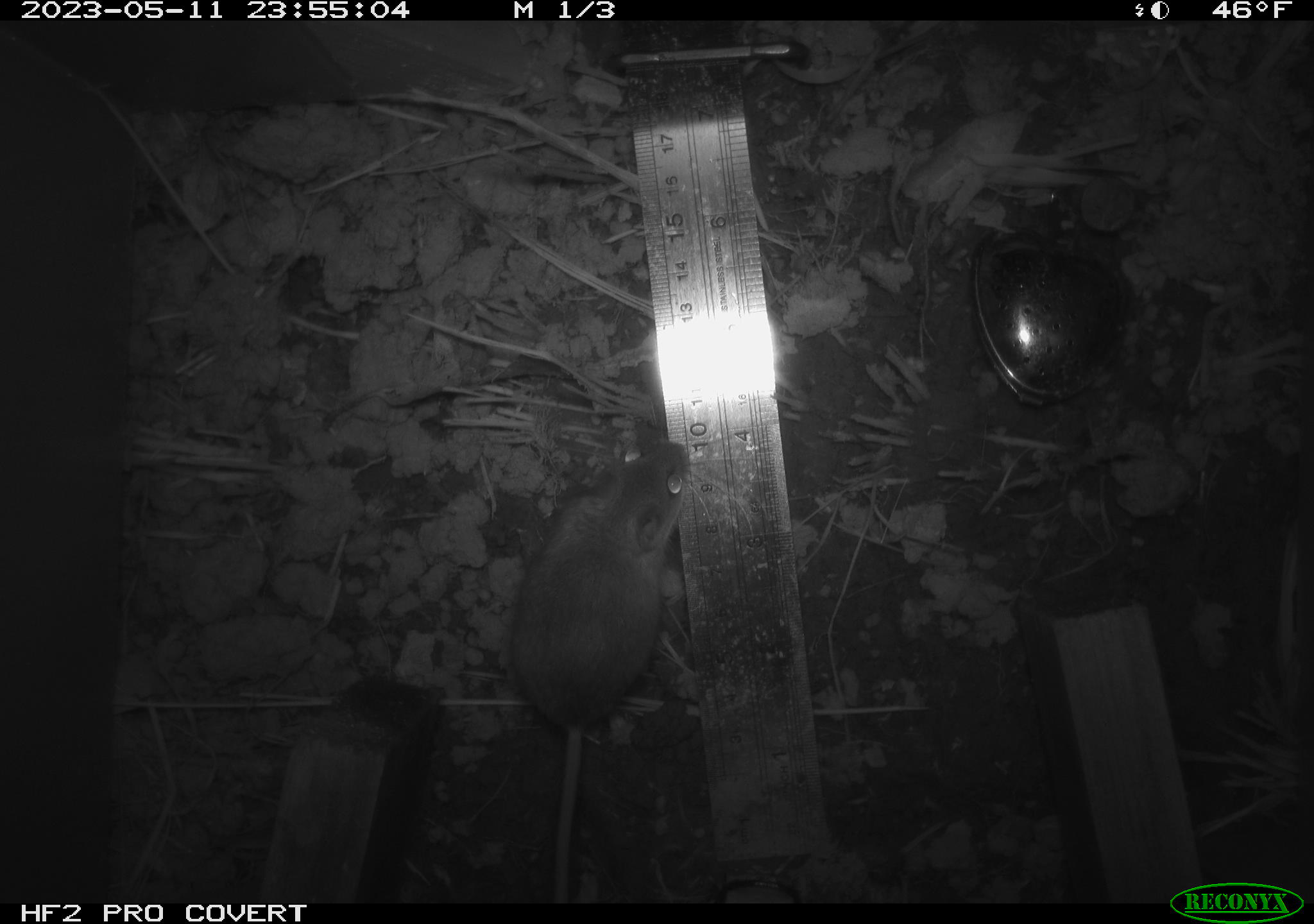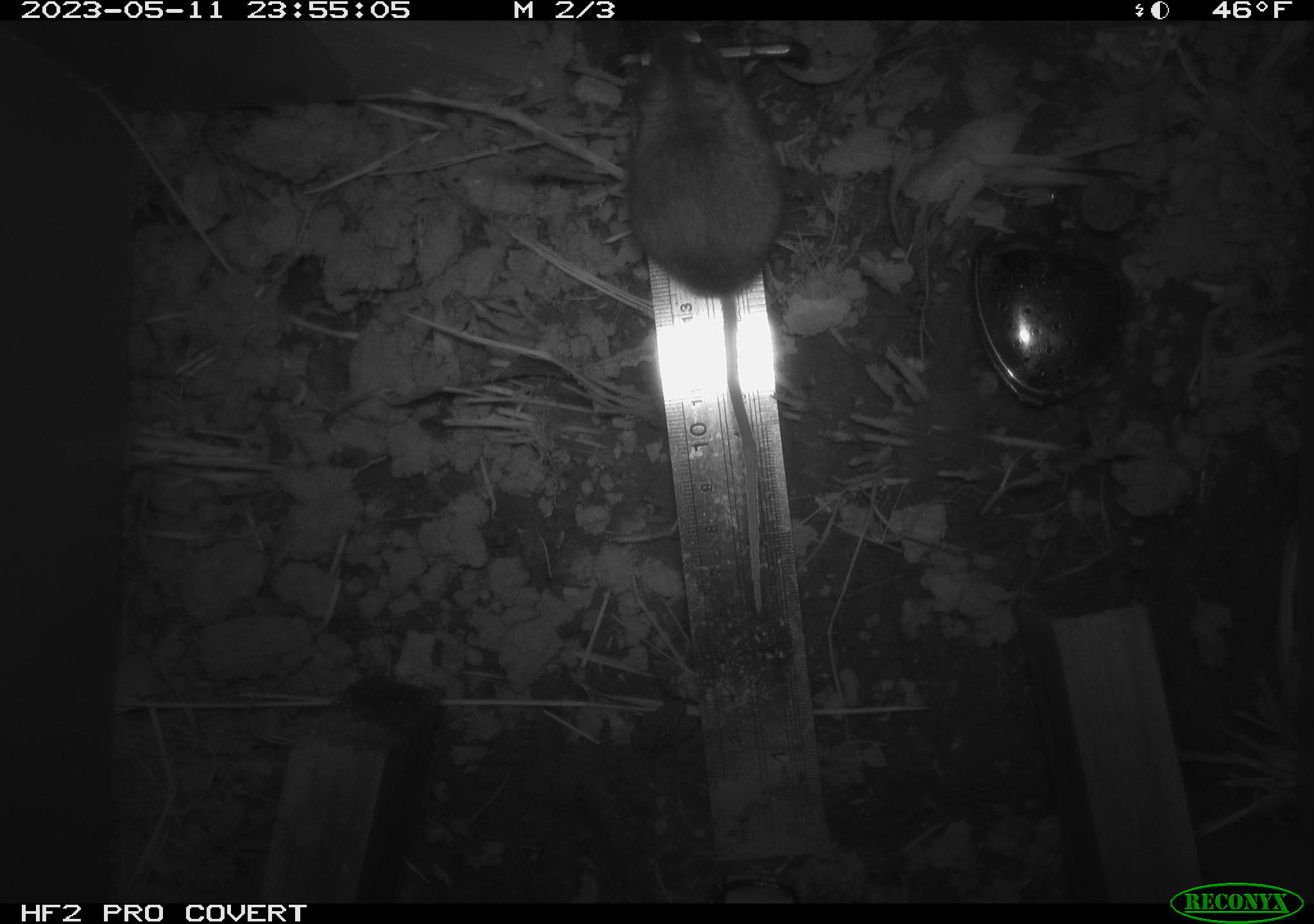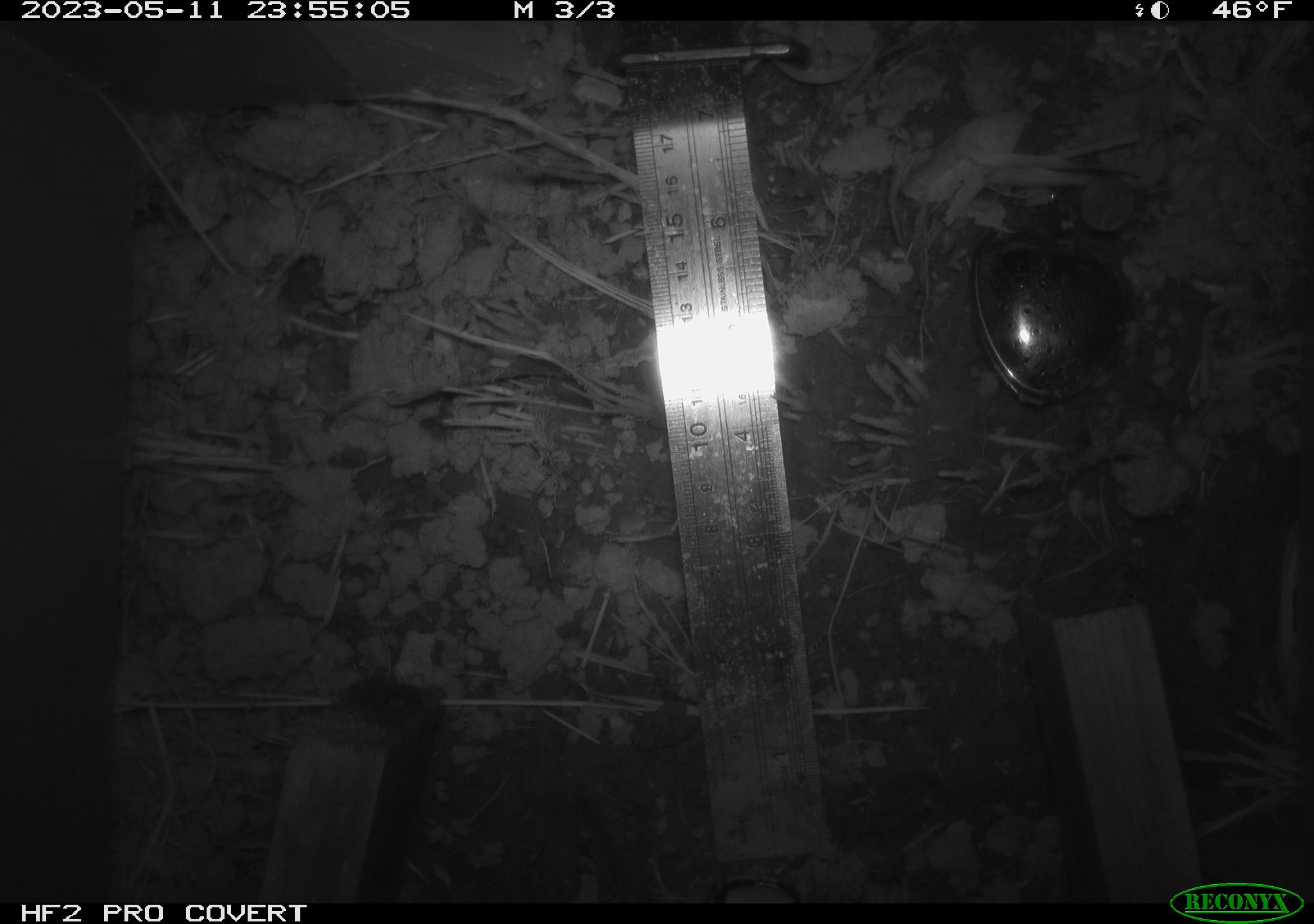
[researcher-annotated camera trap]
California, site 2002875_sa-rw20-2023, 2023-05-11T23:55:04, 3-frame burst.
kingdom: Animalia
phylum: Chordata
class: Mammalia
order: Rodentia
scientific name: Rodentia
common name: mouse species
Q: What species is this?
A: Mouse species (Rodentia).